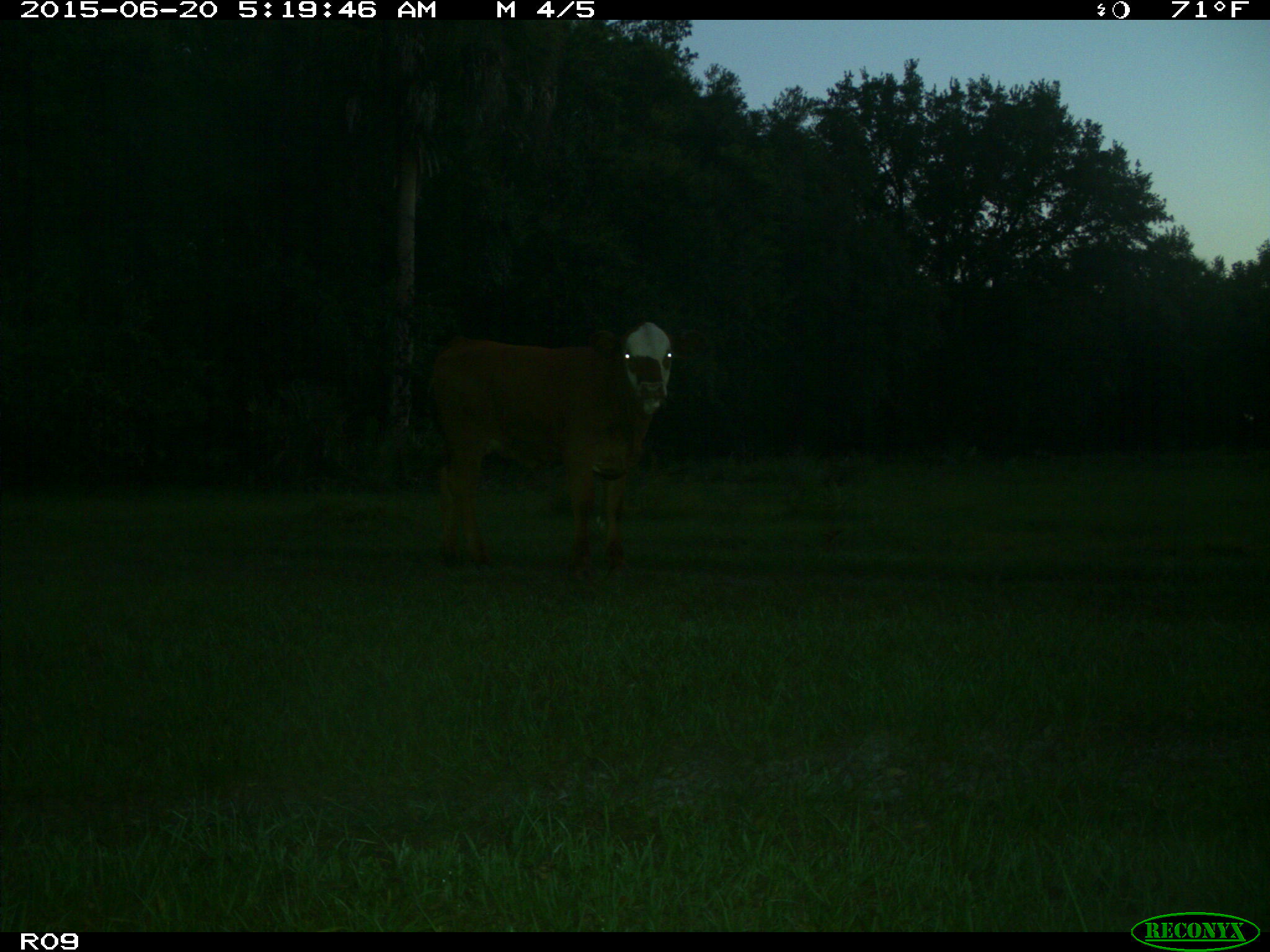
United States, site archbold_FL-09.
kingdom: Animalia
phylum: Chordata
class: Mammalia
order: Artiodactyla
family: Bovidae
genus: Bos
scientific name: Bos taurus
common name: domestic cow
Bos taurus (domestic cow).